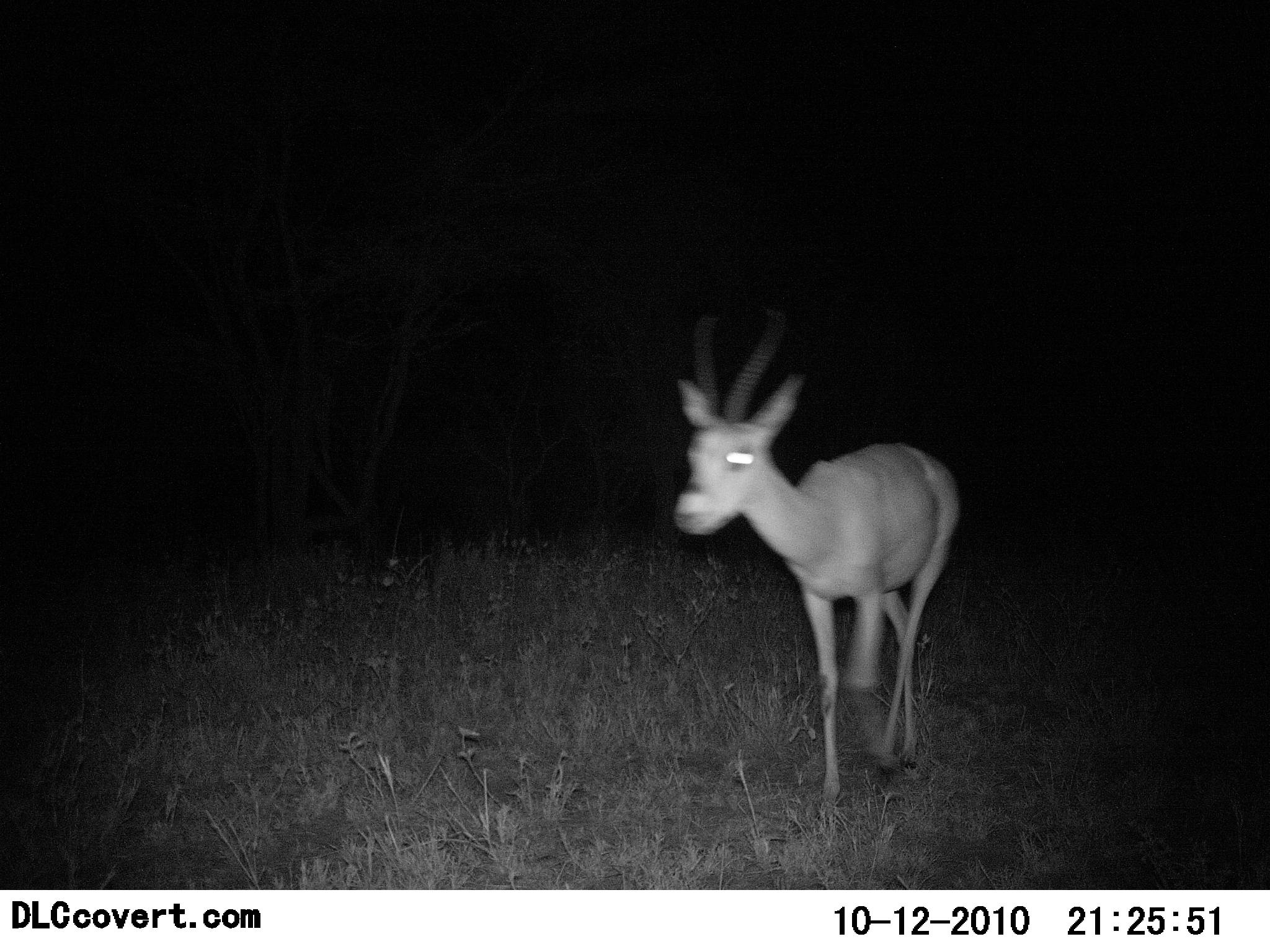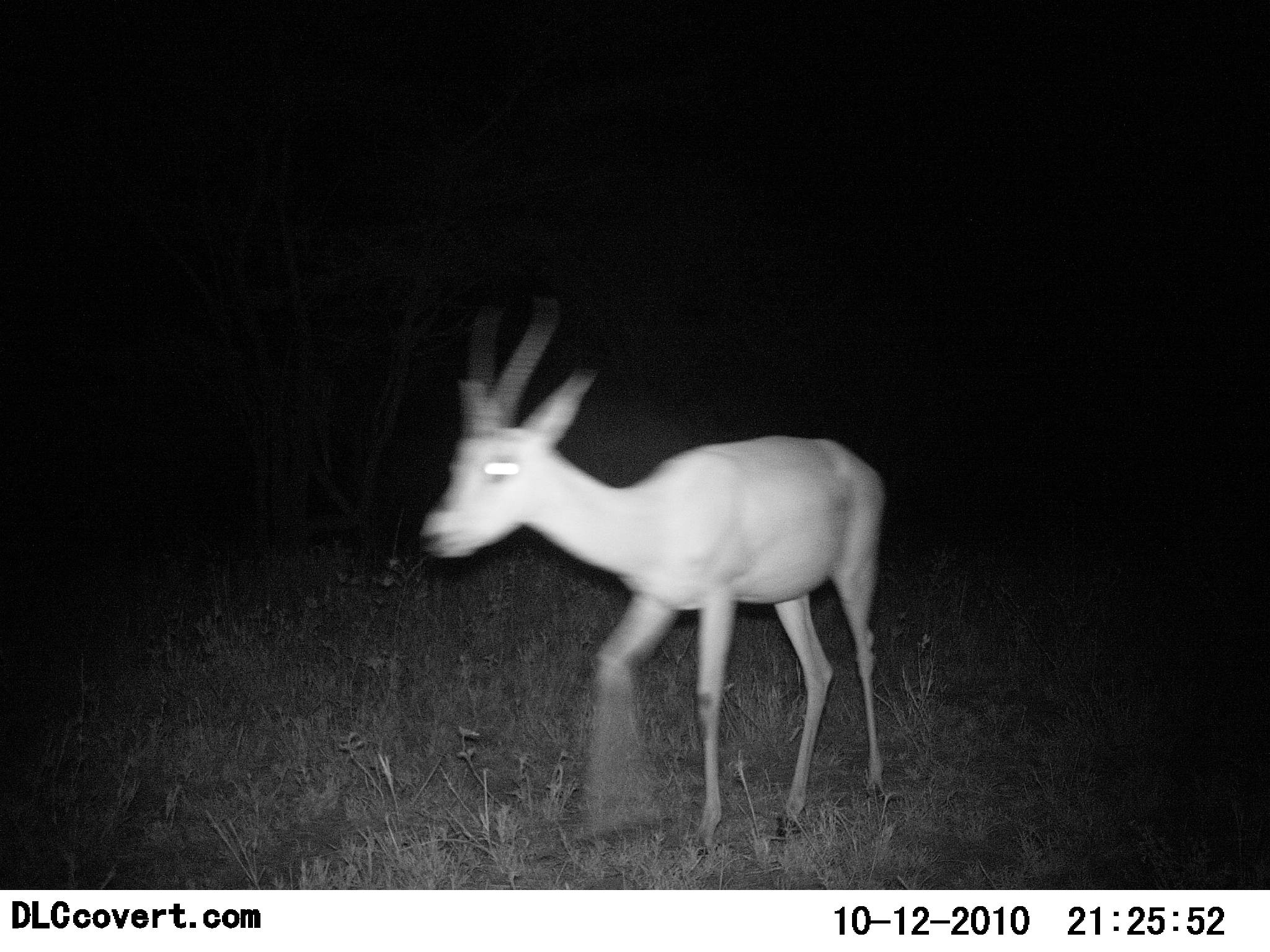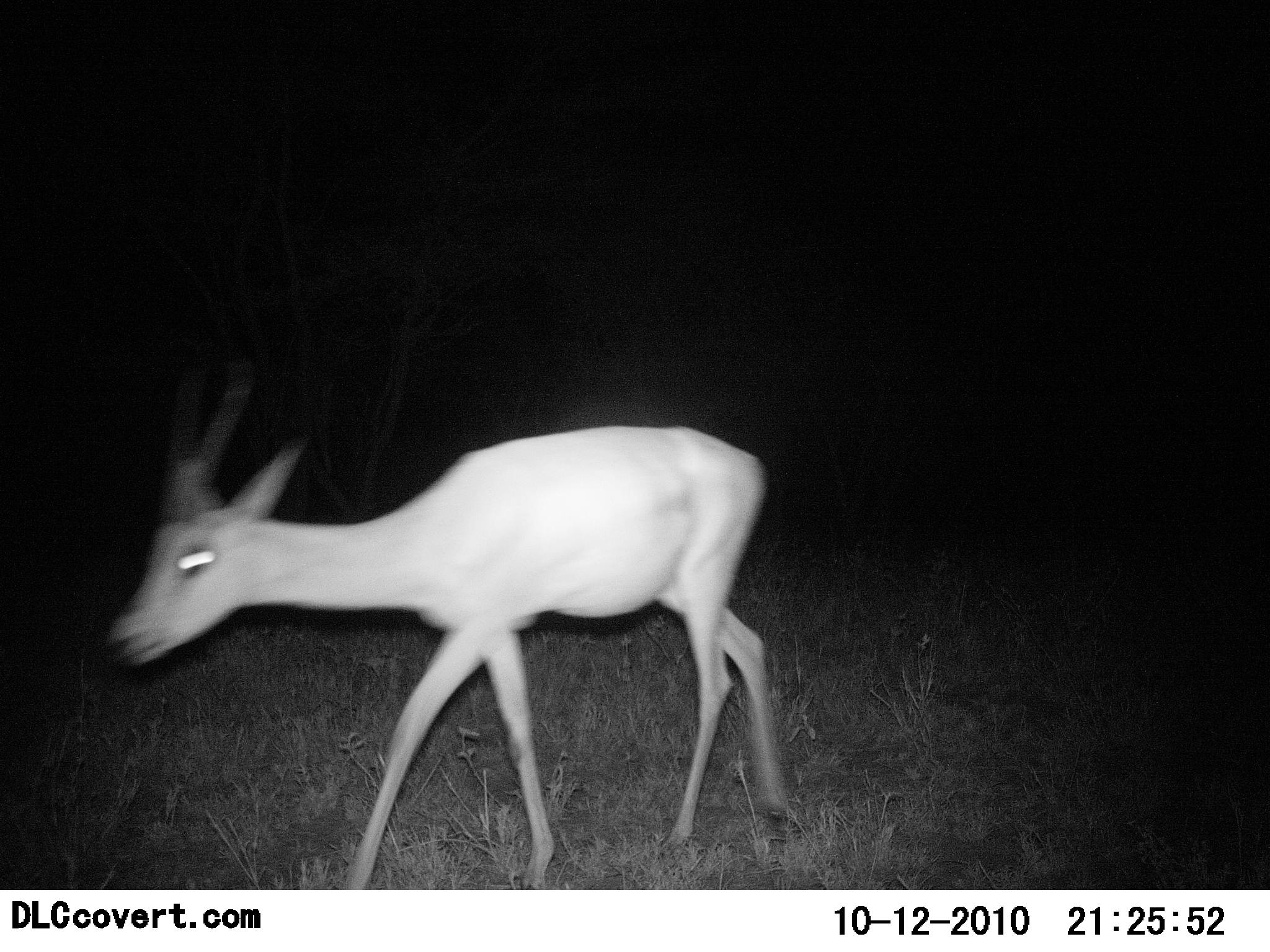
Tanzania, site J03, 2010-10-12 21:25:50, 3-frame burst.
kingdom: Animalia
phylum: Chordata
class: Mammalia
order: Artiodactyla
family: Bovidae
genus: Nanger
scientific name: Nanger granti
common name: grant's gazelle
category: gazellegrants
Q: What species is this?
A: Gazellegrants (grant's gazelle) (Nanger granti).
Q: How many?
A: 1.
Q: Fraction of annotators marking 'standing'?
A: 5%.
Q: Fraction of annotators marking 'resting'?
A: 0%.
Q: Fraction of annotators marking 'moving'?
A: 100%.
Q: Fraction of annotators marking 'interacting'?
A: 0%.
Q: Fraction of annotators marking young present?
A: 0%.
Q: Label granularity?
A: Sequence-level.